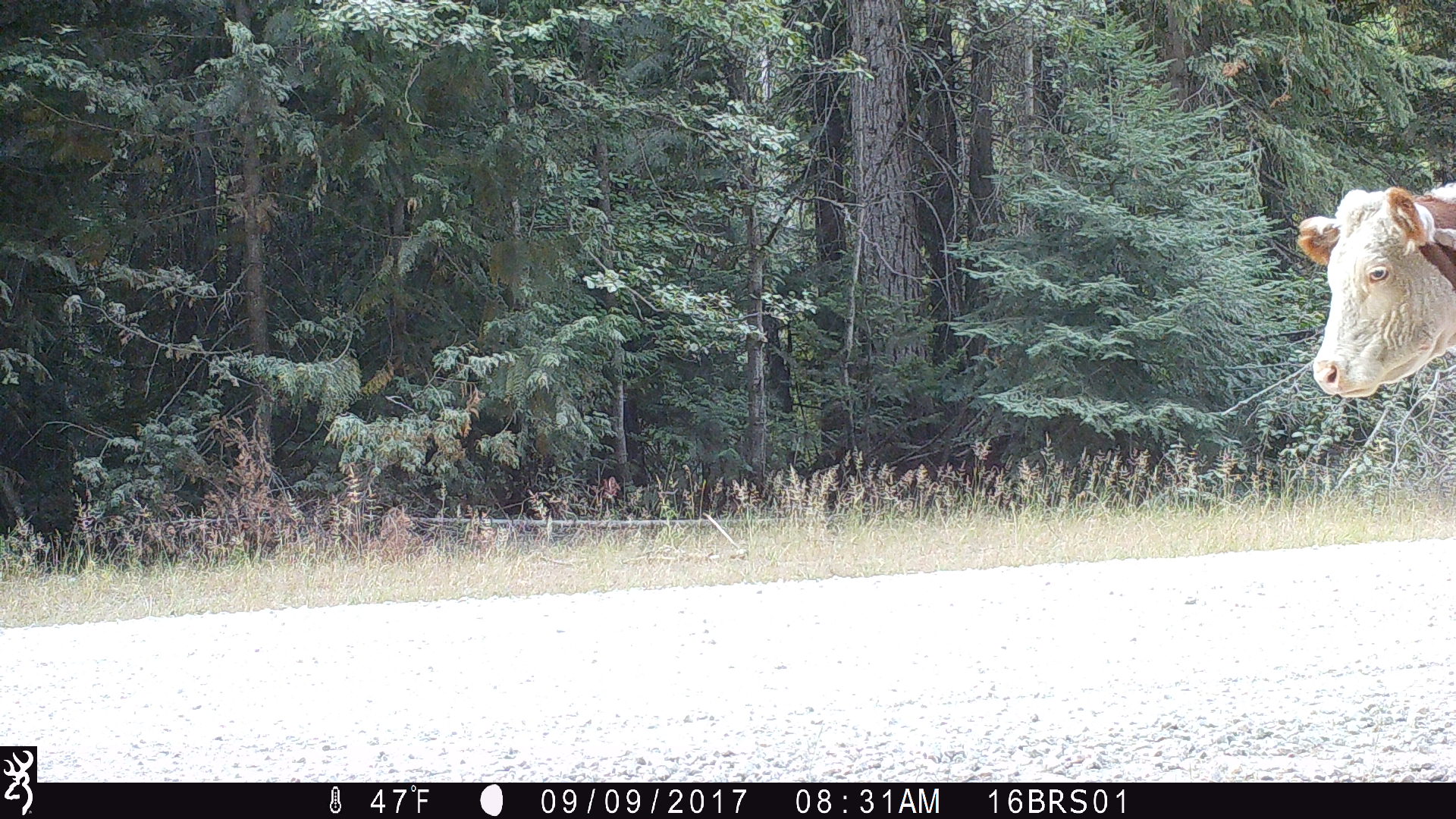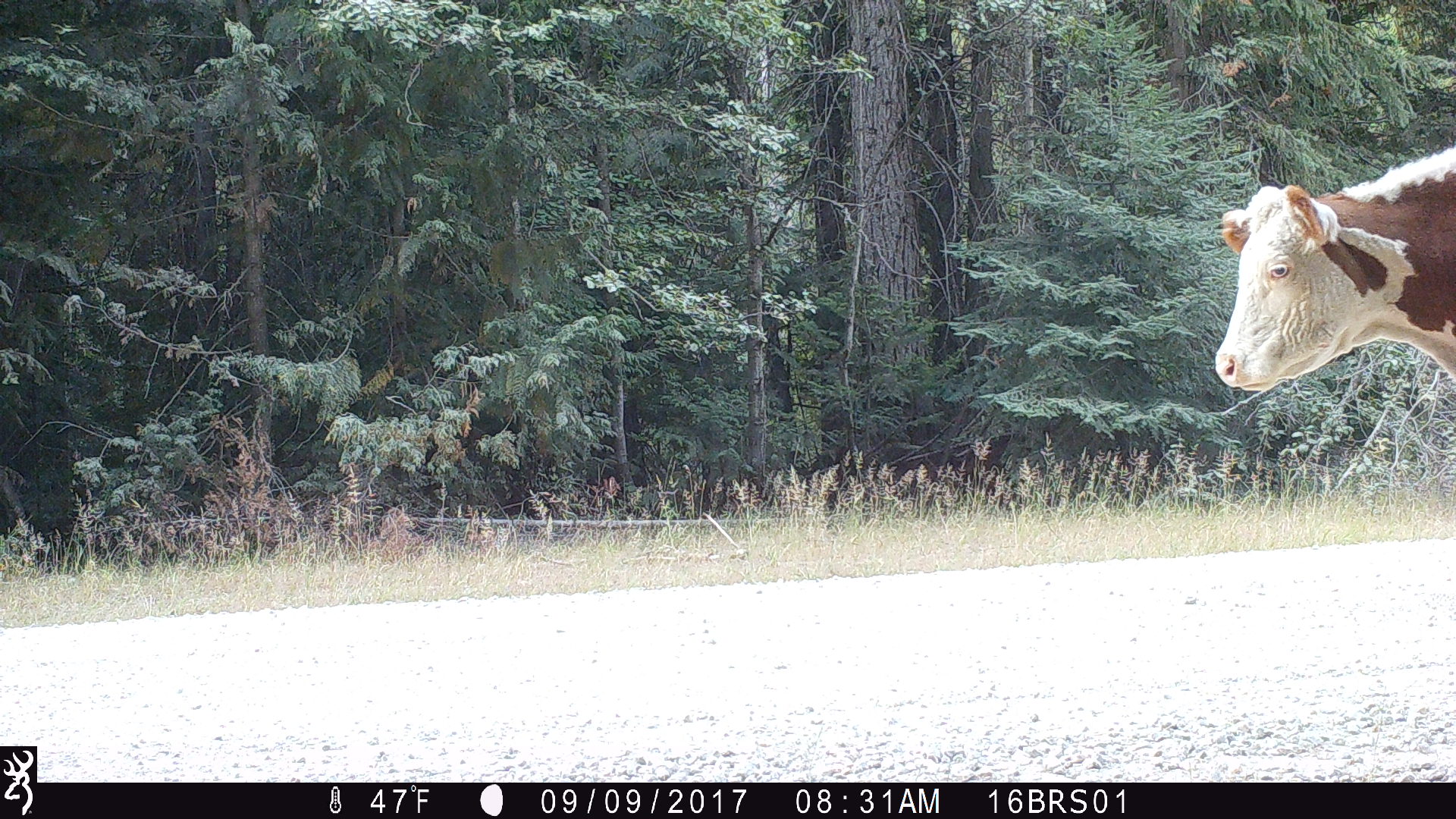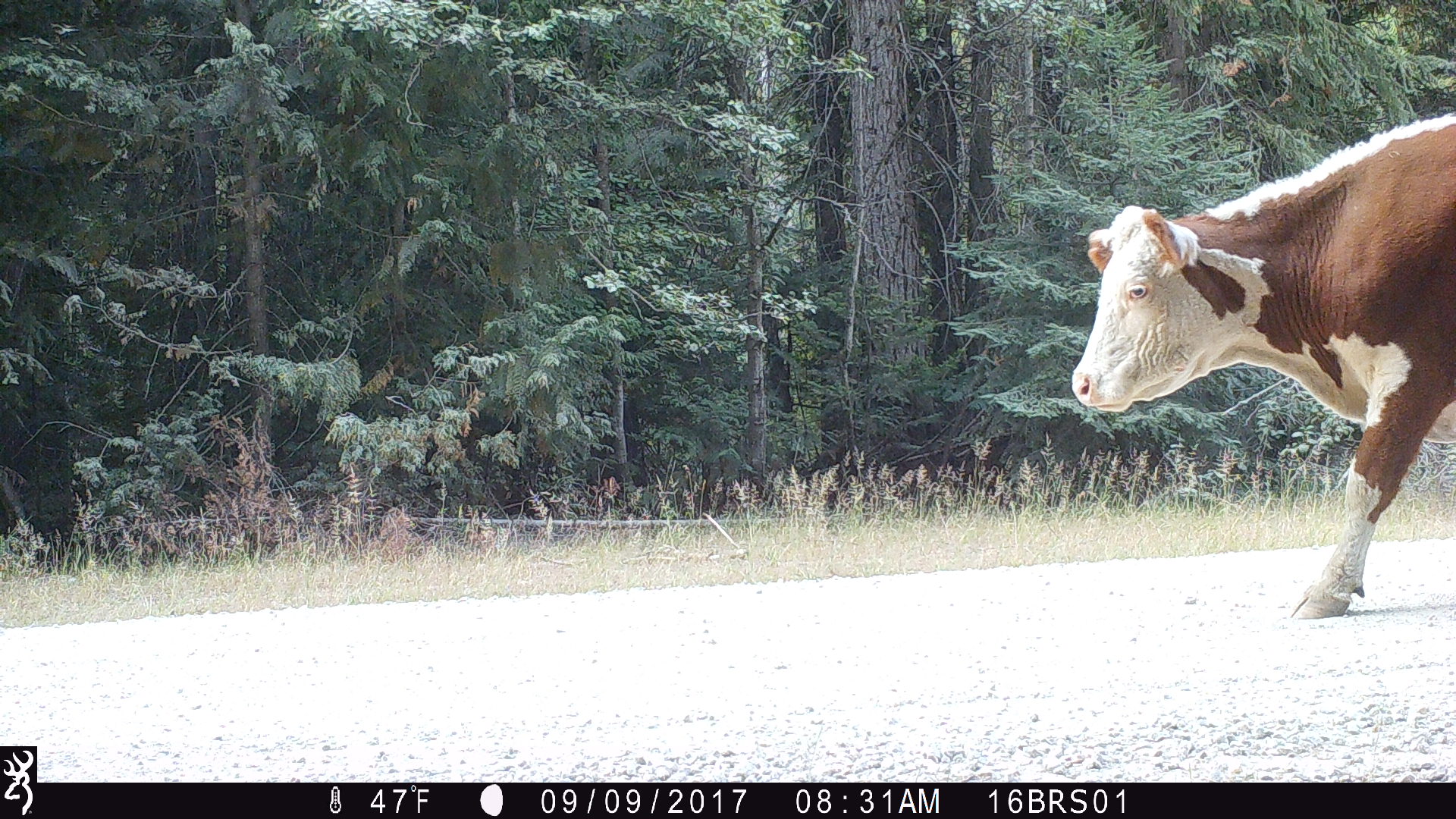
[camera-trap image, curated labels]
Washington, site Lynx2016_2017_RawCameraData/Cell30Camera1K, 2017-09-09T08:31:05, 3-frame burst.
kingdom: Animalia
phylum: Chordata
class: Mammalia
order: Artiodactyla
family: Bovidae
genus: Bos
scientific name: Bos taurus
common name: domestic cattle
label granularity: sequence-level